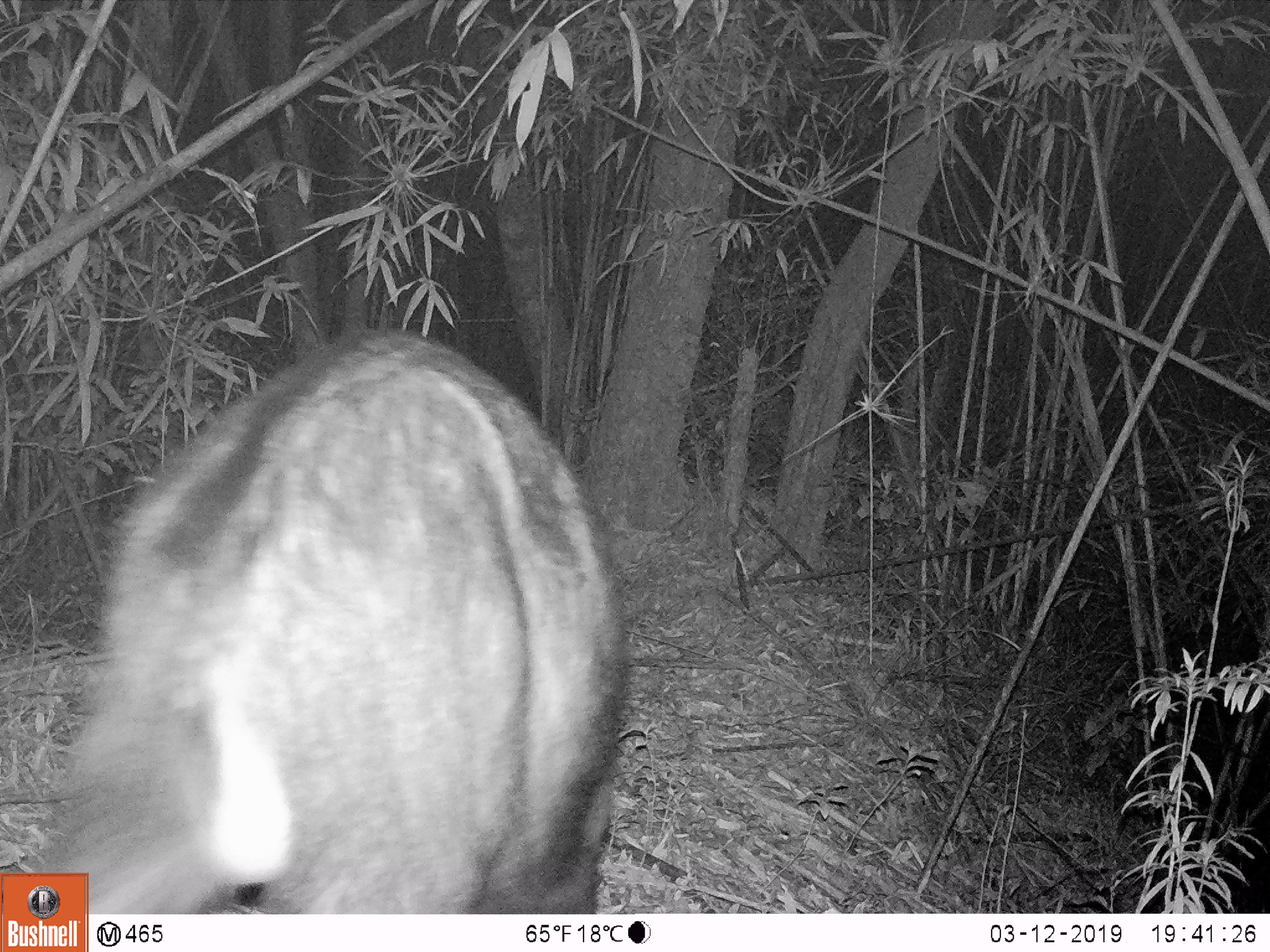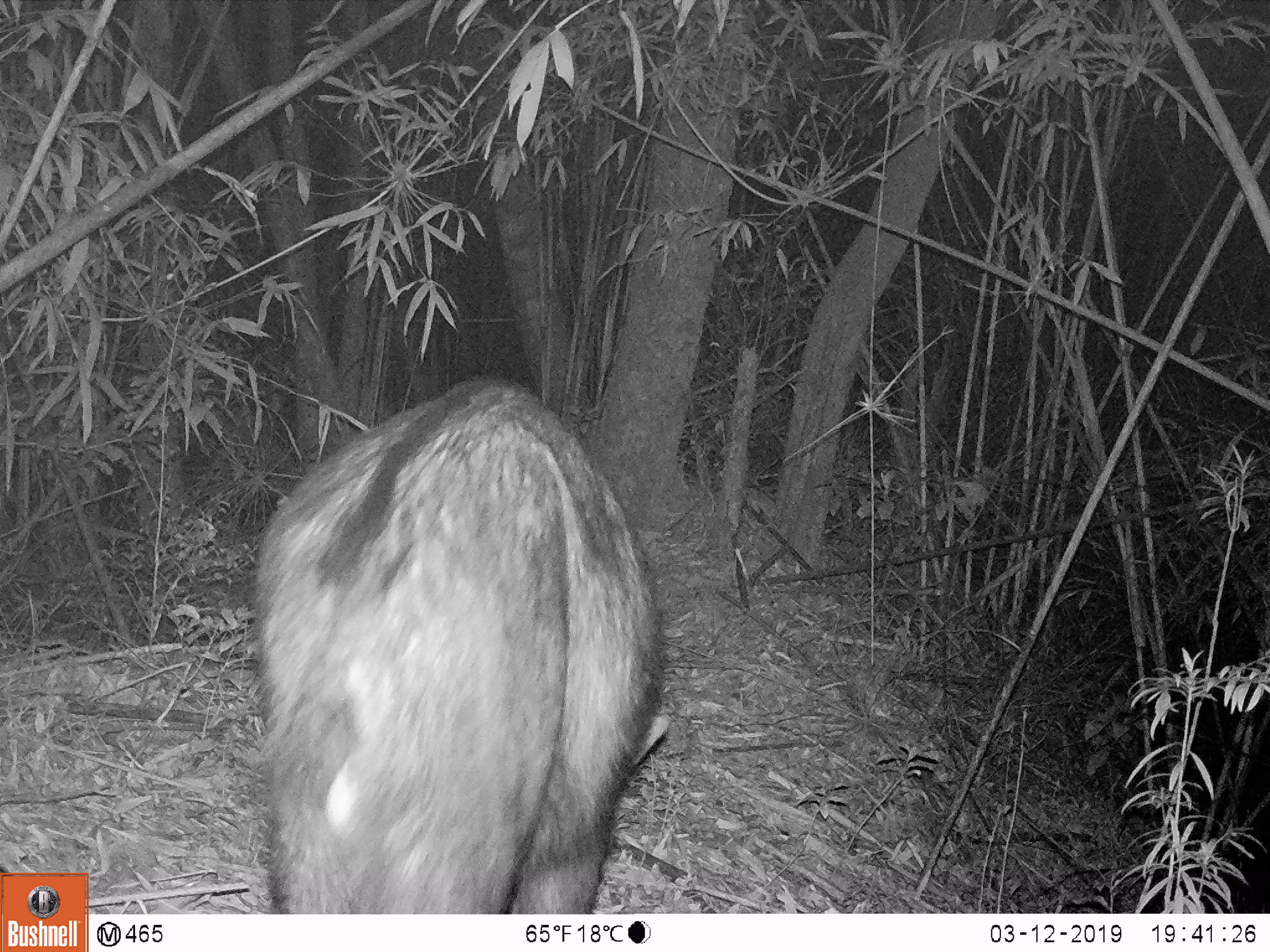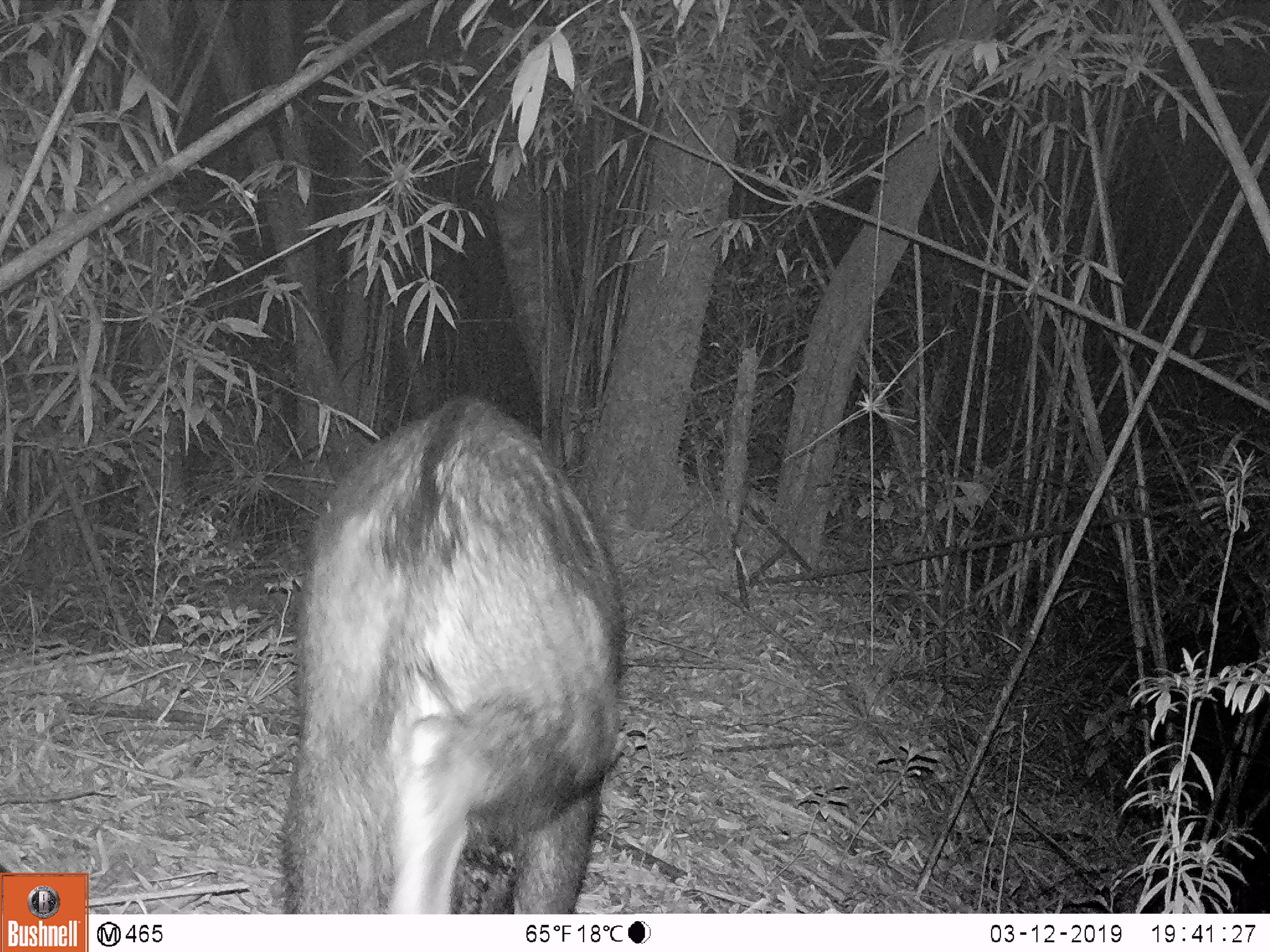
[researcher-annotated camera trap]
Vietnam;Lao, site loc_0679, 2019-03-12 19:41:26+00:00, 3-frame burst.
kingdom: Animalia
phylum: Chordata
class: Mammalia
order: Artiodactyla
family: Bovidae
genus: Capricornis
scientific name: Capricornis sumatraensis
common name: chinese serow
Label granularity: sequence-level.